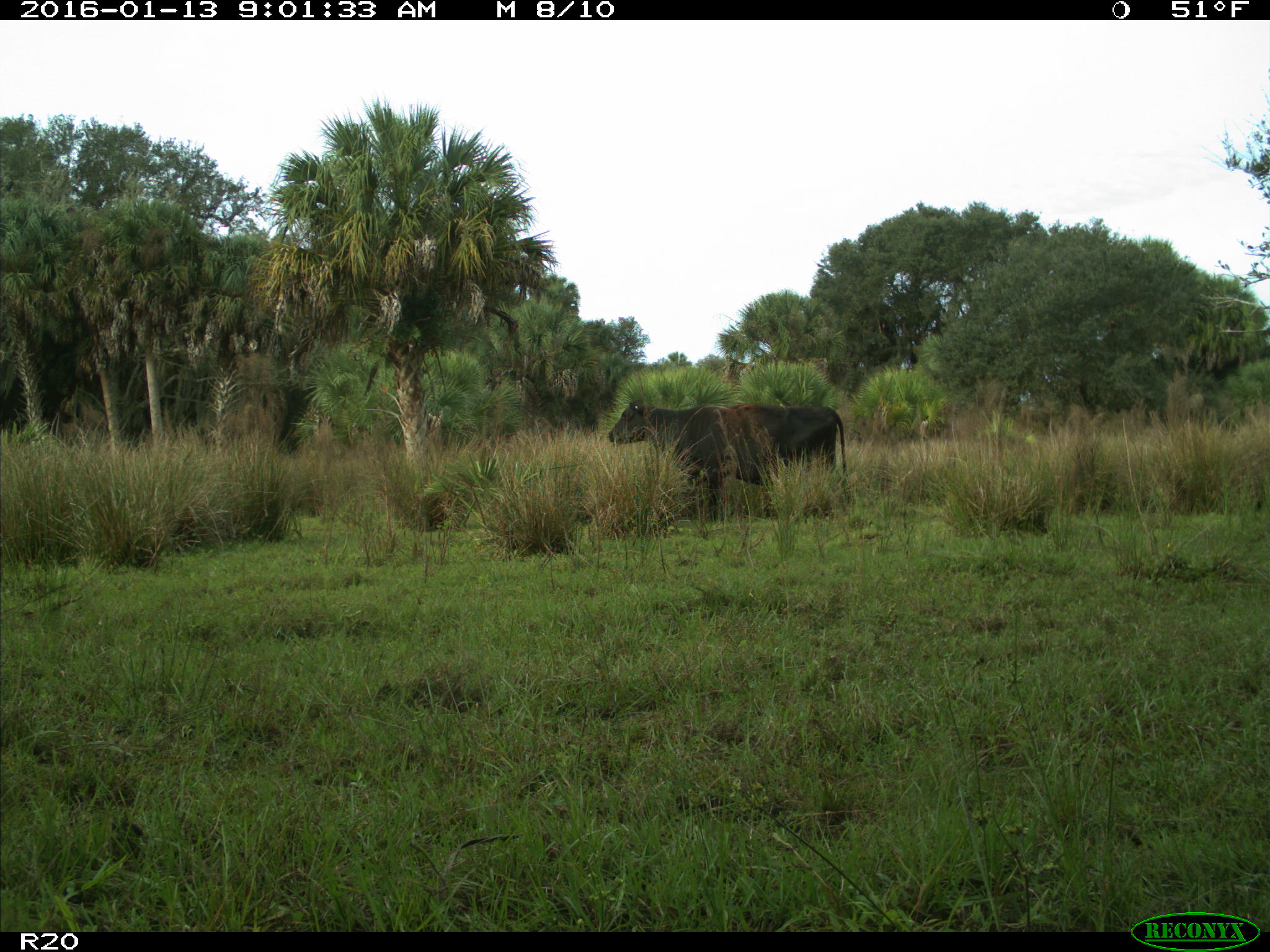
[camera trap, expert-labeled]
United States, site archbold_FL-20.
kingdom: Animalia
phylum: Chordata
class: Mammalia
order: Artiodactyla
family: Bovidae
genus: Bos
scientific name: Bos taurus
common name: domestic cow